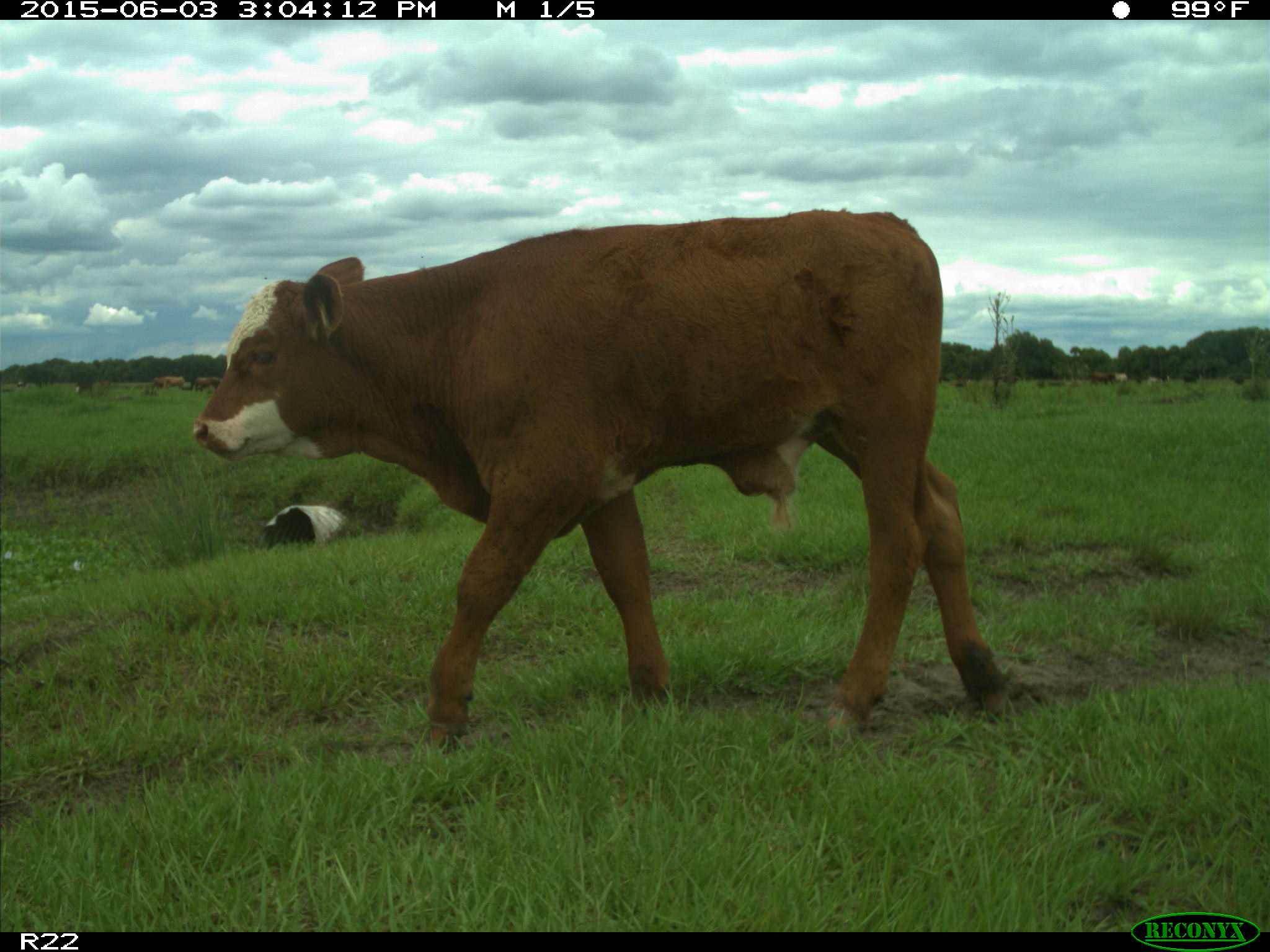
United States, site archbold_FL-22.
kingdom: Animalia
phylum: Chordata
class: Mammalia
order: Artiodactyla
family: Bovidae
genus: Bos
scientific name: Bos taurus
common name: domestic cow